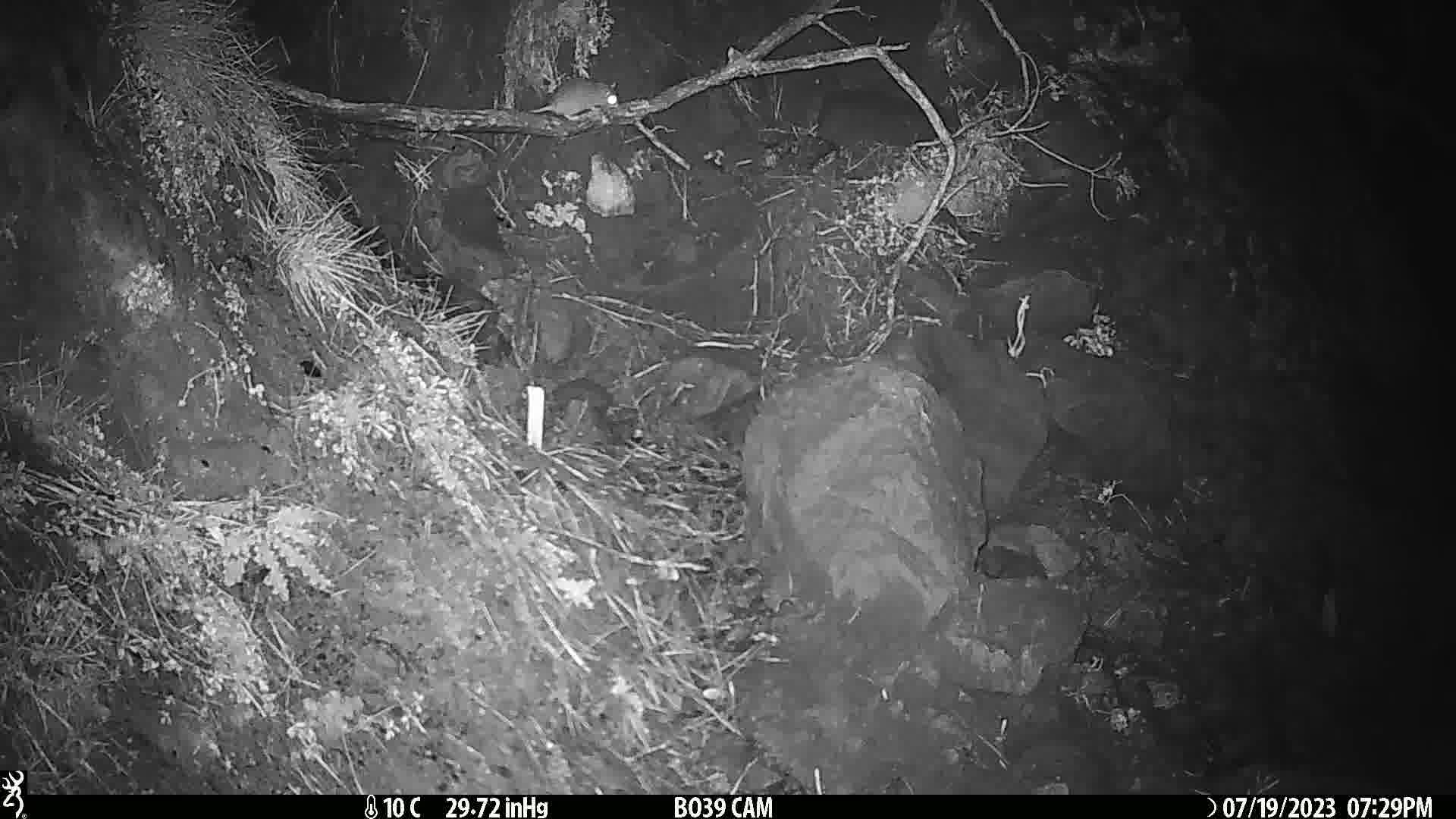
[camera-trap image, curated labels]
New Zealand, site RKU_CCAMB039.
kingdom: Animalia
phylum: Chordata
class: Mammalia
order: Rodentia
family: Muridae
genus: Rattus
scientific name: Rattus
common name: rat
Rat (Rattus).